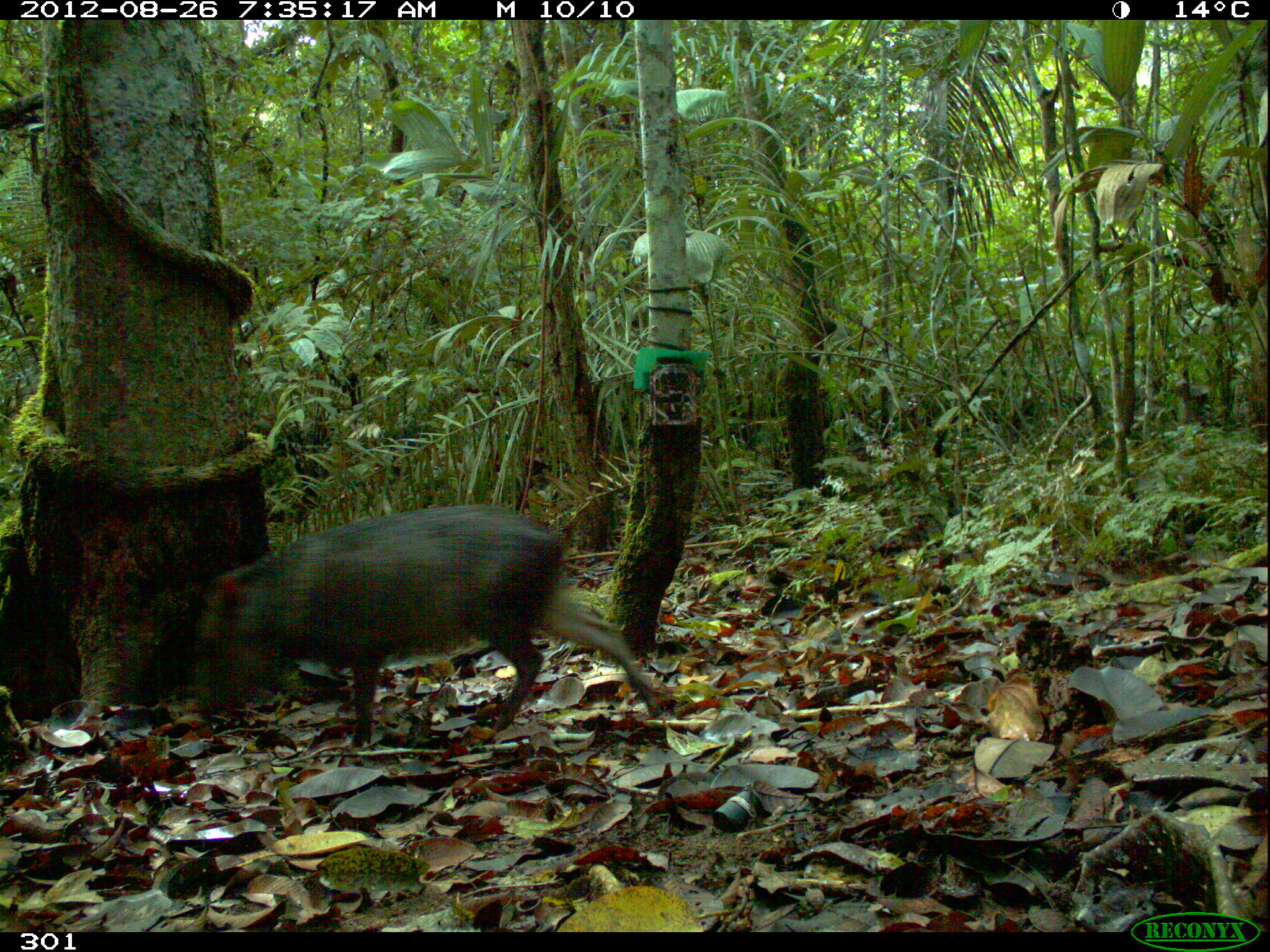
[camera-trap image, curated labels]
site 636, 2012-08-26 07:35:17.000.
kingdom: Animalia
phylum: Chordata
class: Mammalia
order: Artiodactyla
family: Tayassuidae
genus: Pecari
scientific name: Pecari tajacu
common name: collared peccary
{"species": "Pecari tajacu (collared peccary)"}